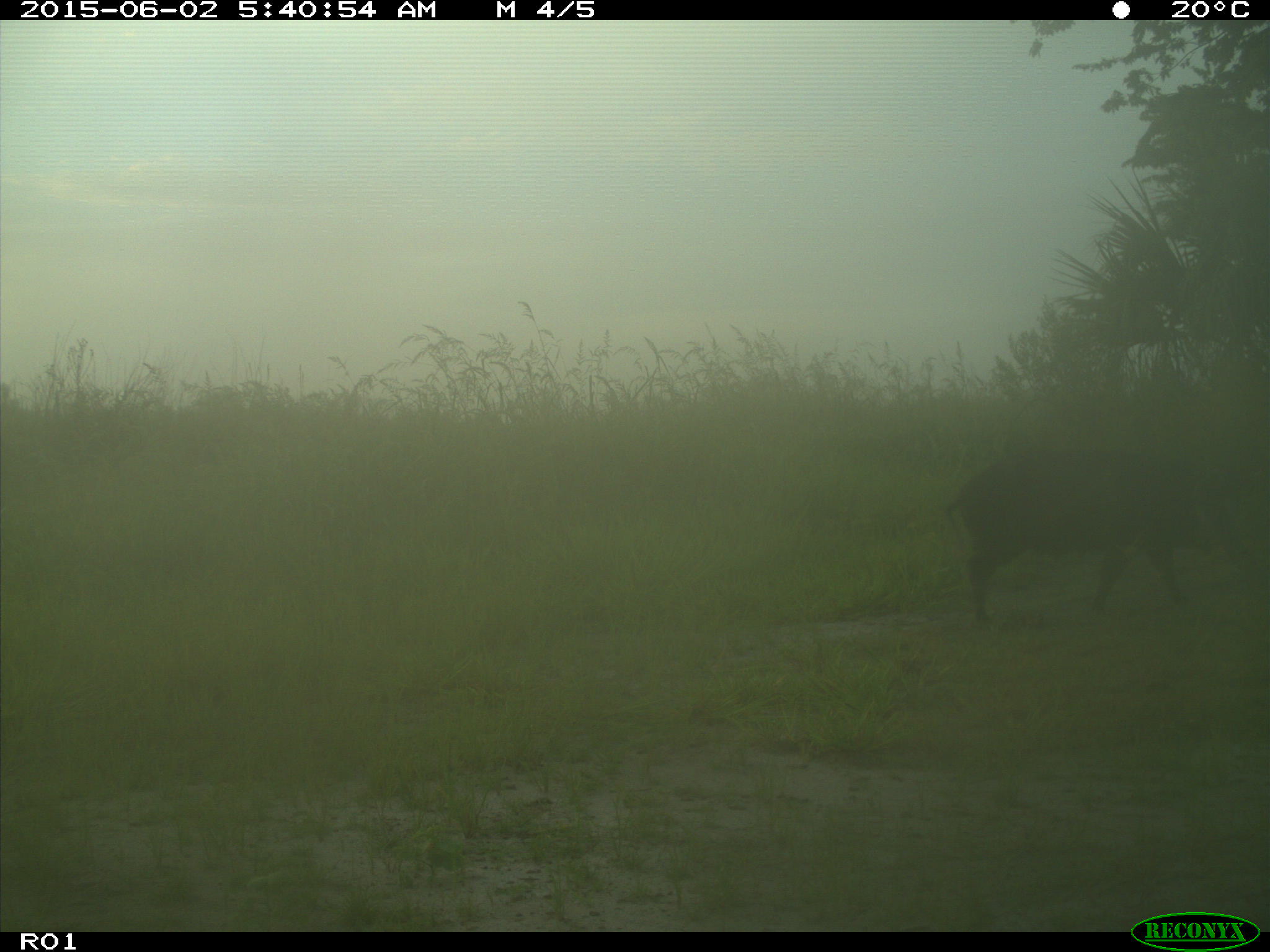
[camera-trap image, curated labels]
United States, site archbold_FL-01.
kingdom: Animalia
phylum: Chordata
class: Mammalia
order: Artiodactyla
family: Suidae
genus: Sus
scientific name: Sus scrofa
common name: wild boar